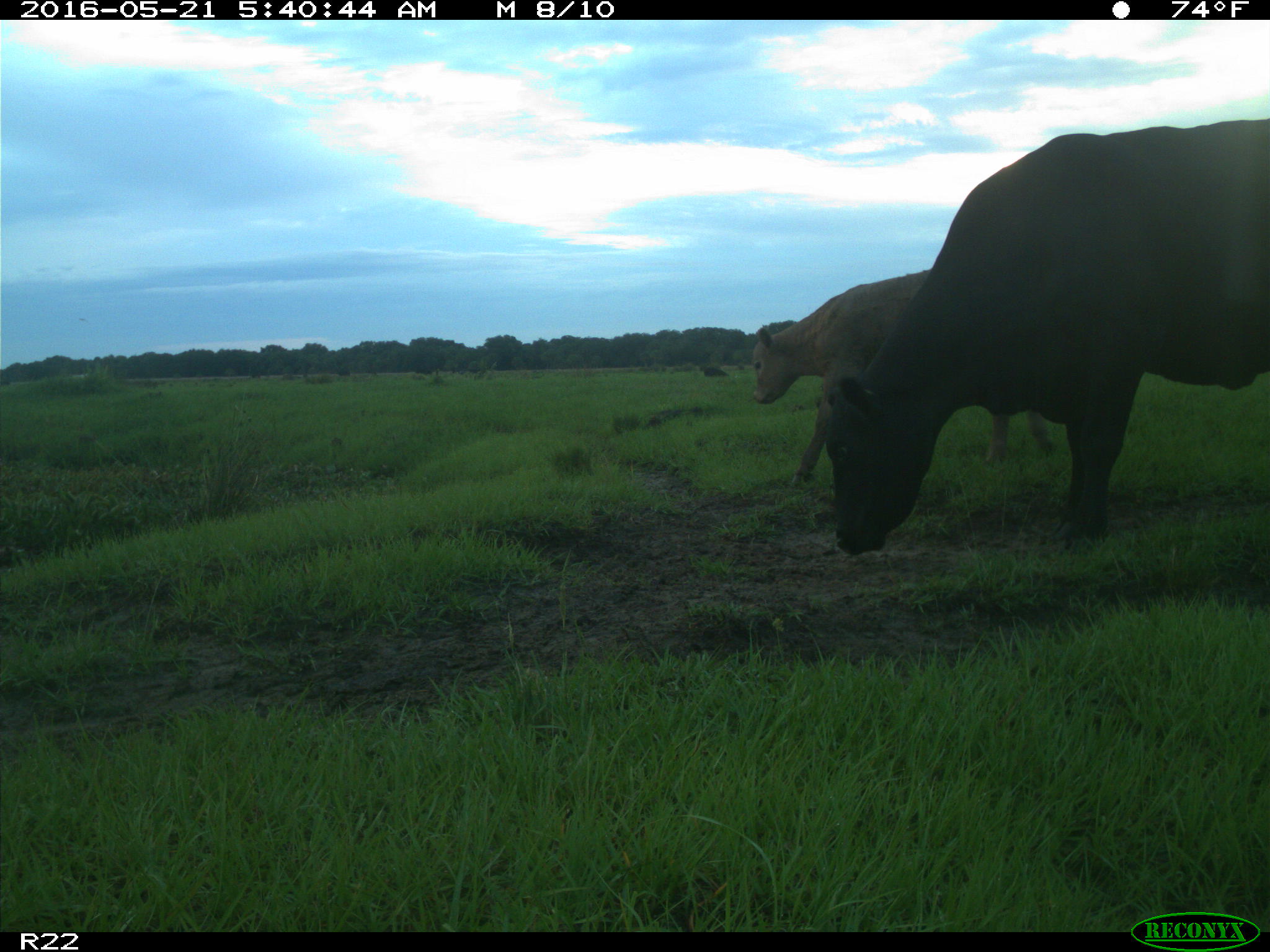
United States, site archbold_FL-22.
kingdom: Animalia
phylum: Chordata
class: Mammalia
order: Artiodactyla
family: Bovidae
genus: Bos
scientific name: Bos taurus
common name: domestic cow